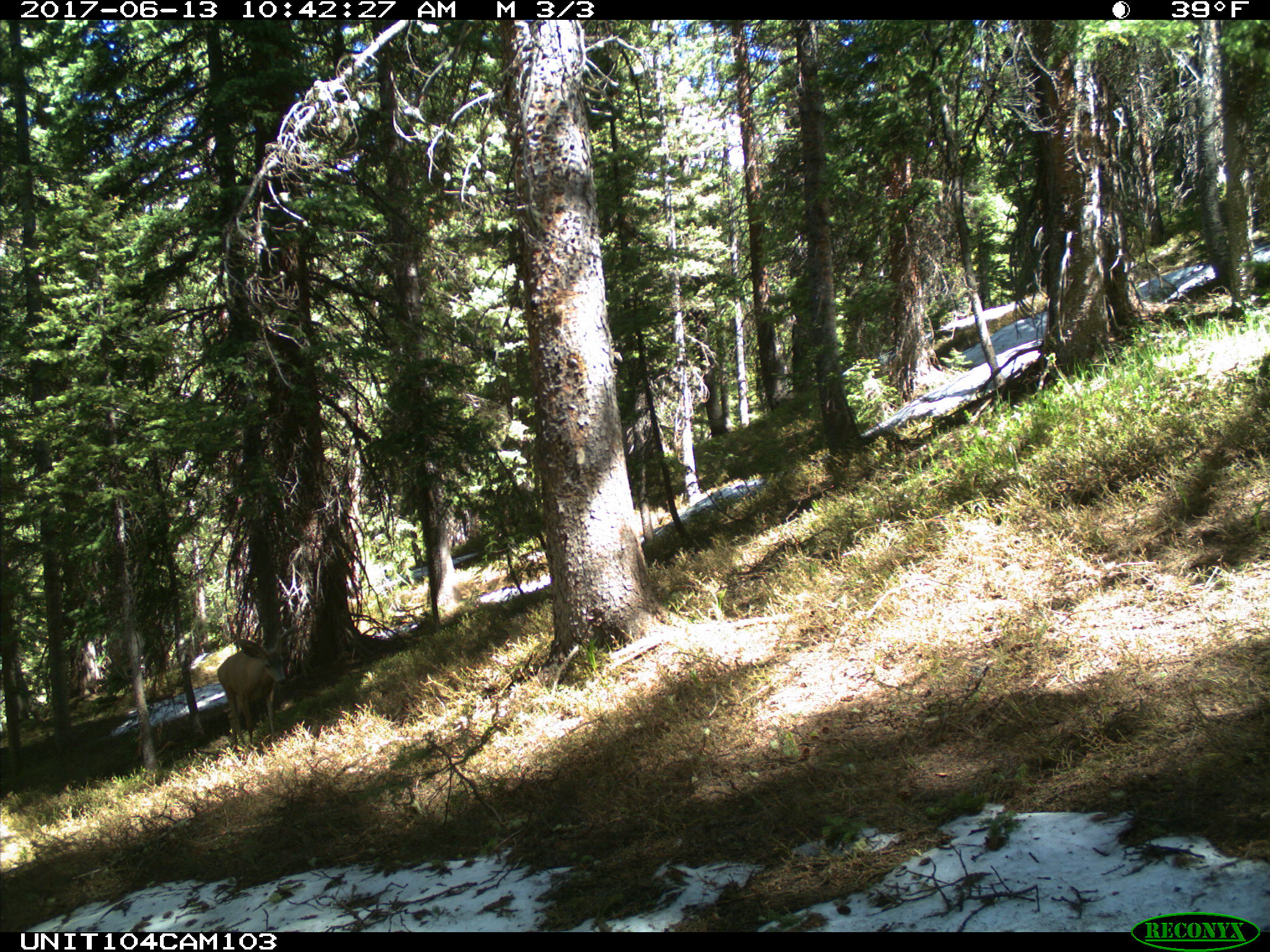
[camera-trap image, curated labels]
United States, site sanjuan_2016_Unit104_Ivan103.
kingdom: Animalia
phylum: Chordata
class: Mammalia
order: Artiodactyla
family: Cervidae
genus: Odocoileus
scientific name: Odocoileus hemionus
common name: mule deer